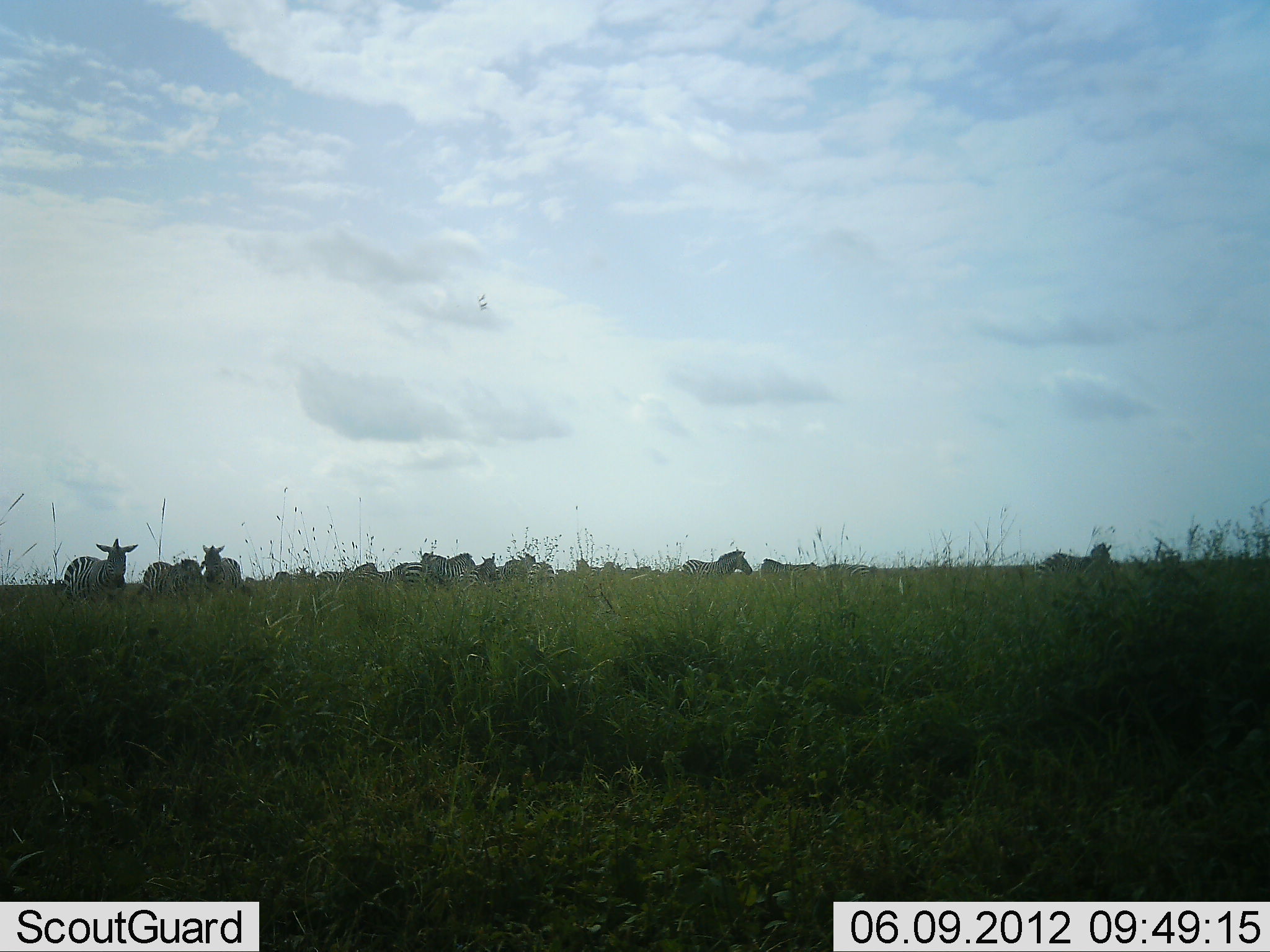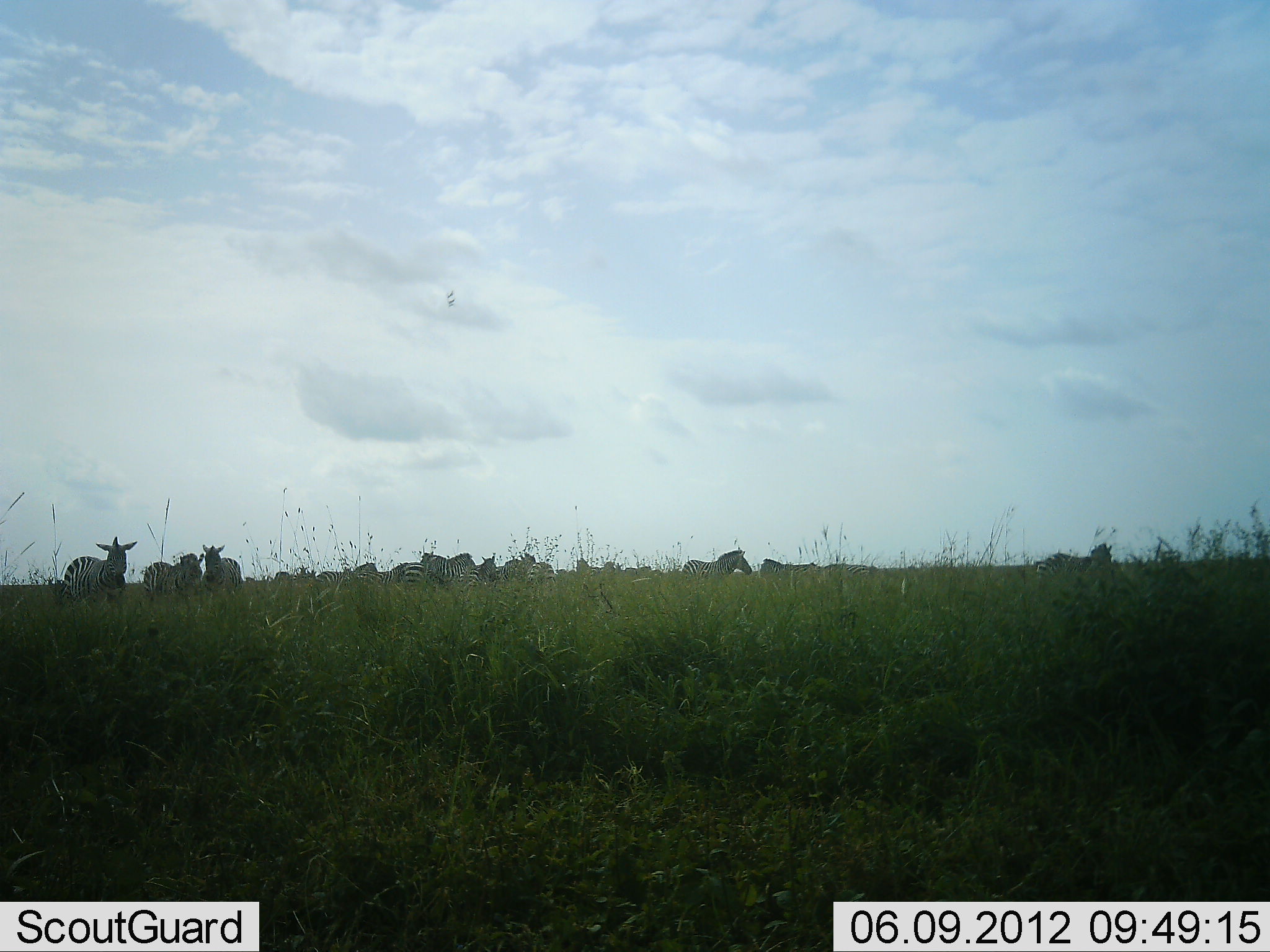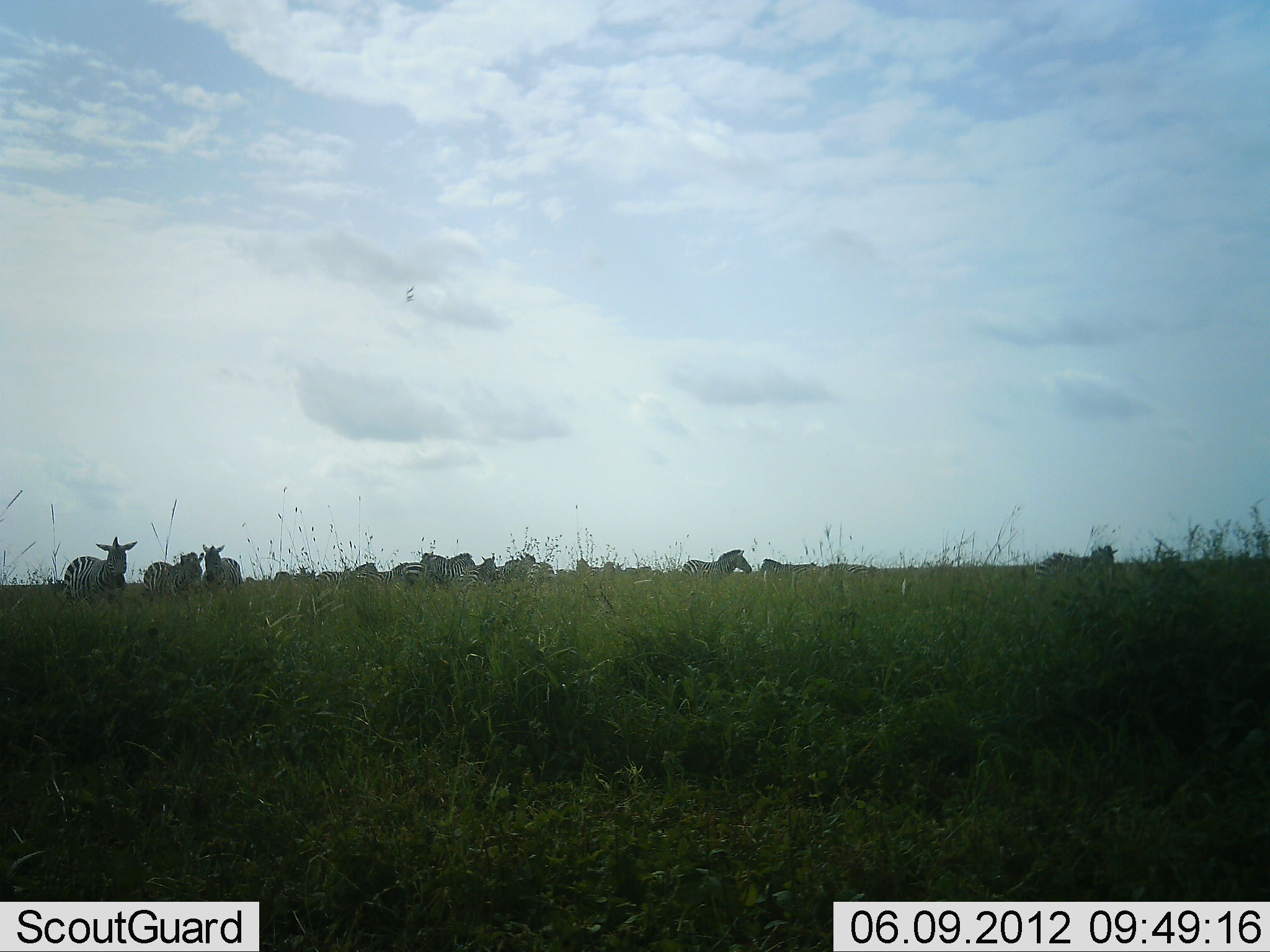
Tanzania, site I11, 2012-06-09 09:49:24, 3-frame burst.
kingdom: Animalia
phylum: Chordata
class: Mammalia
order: Perissodactyla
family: Equidae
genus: Equus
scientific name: Equus quagga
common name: plains zebra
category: zebra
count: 11-50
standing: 100%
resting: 0%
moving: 9%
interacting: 18%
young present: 0%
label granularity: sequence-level